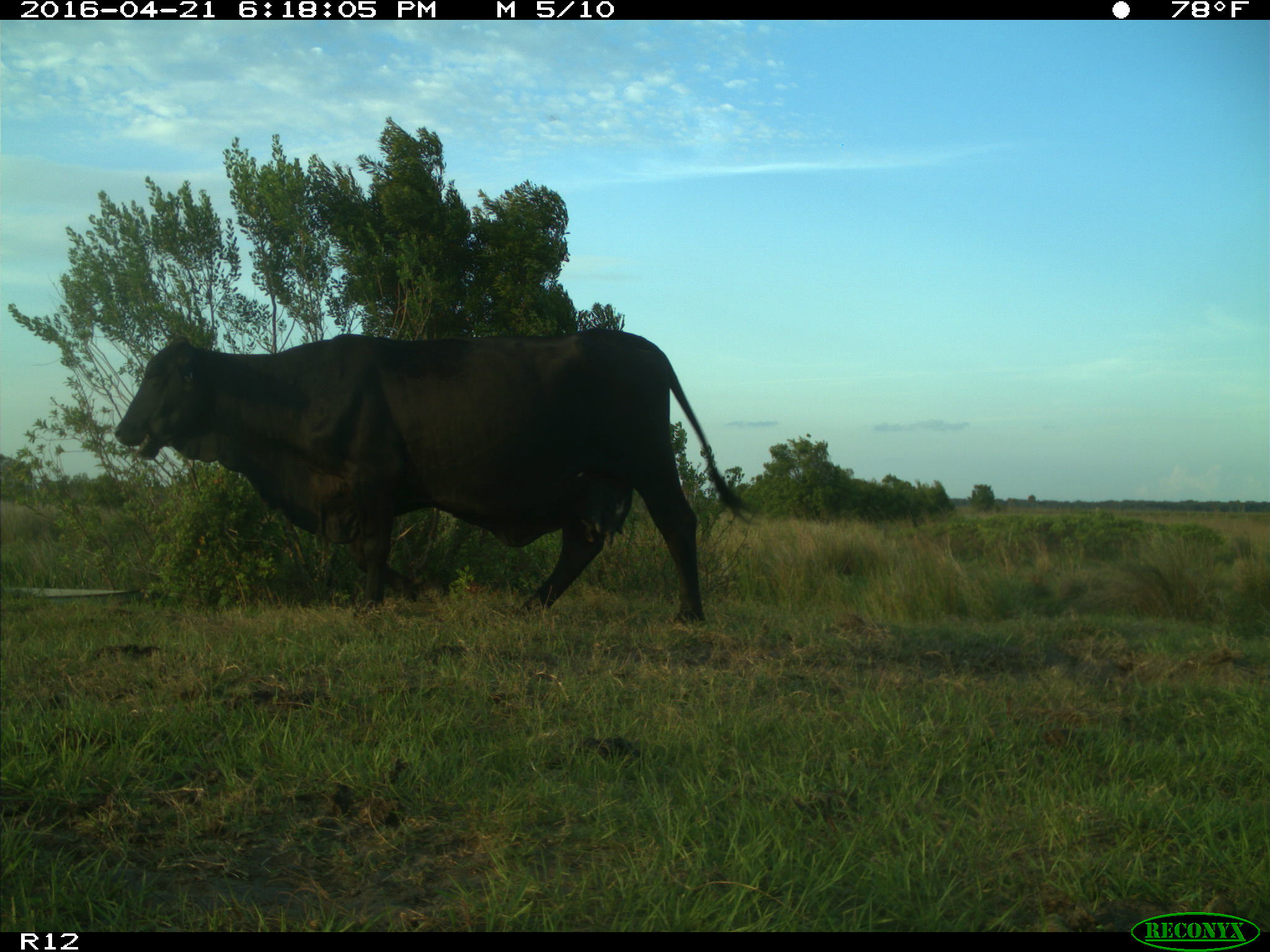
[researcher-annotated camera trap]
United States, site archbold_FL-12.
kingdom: Animalia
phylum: Chordata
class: Mammalia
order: Artiodactyla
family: Bovidae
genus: Bos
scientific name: Bos taurus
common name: domestic cow